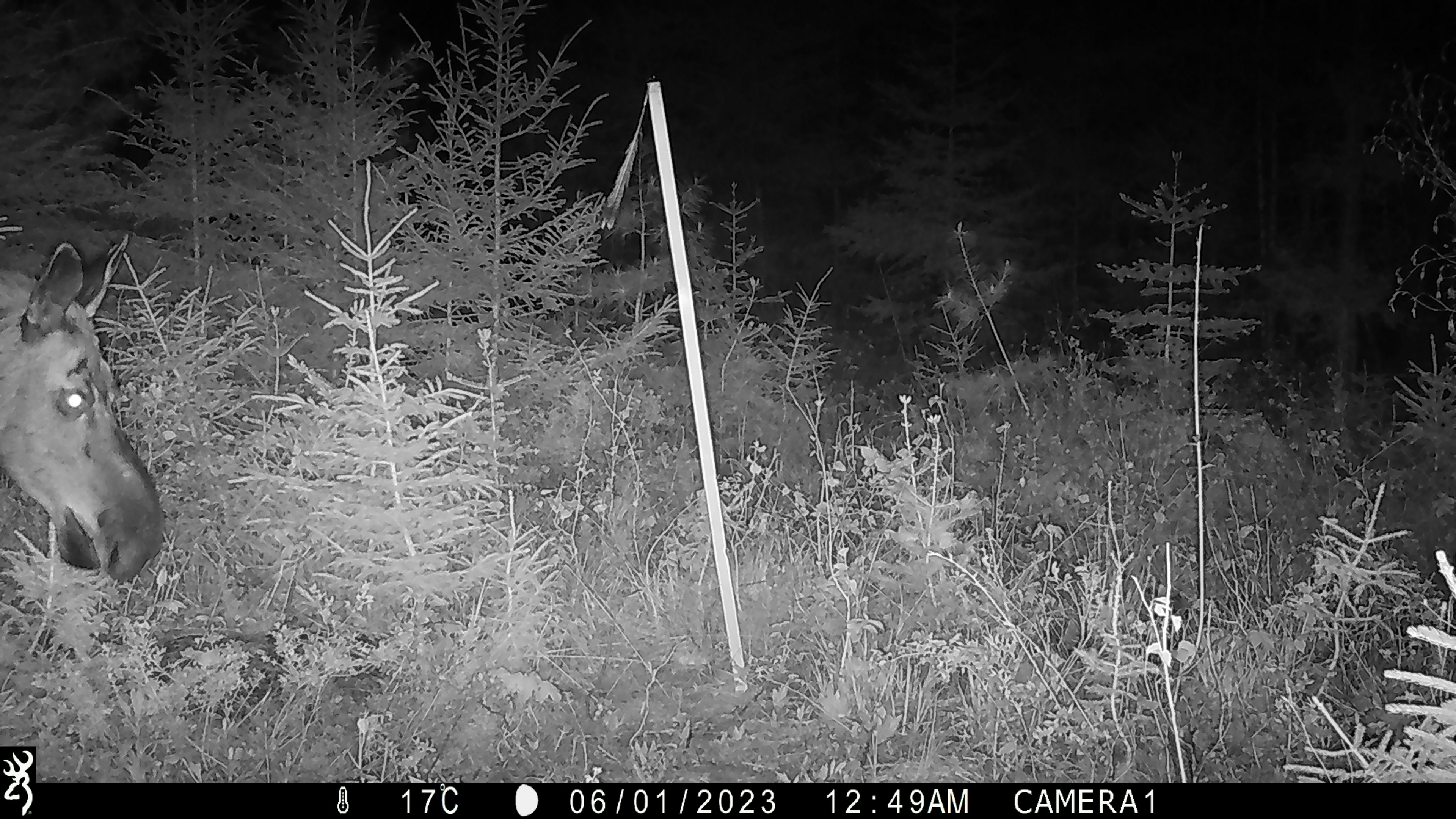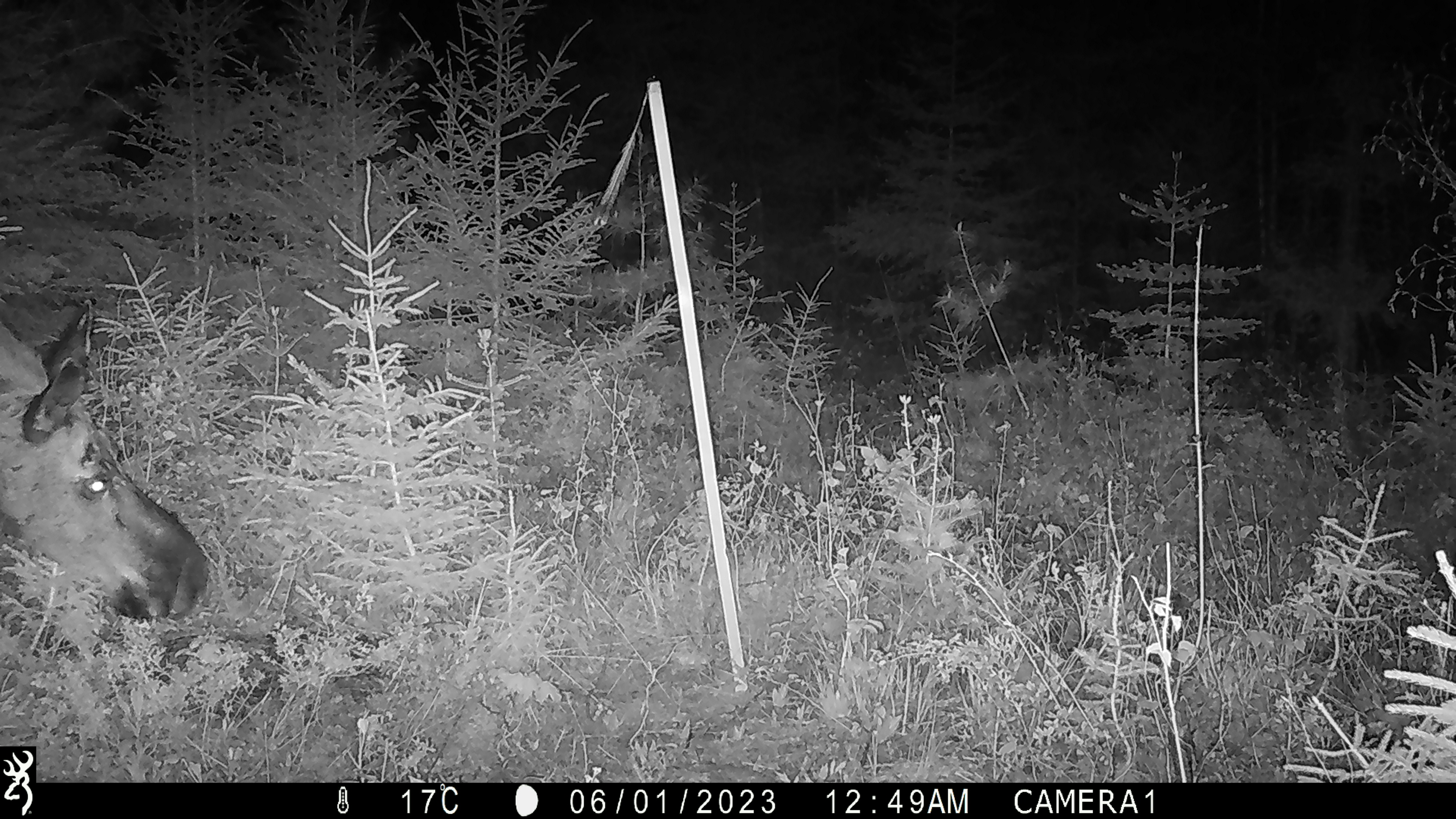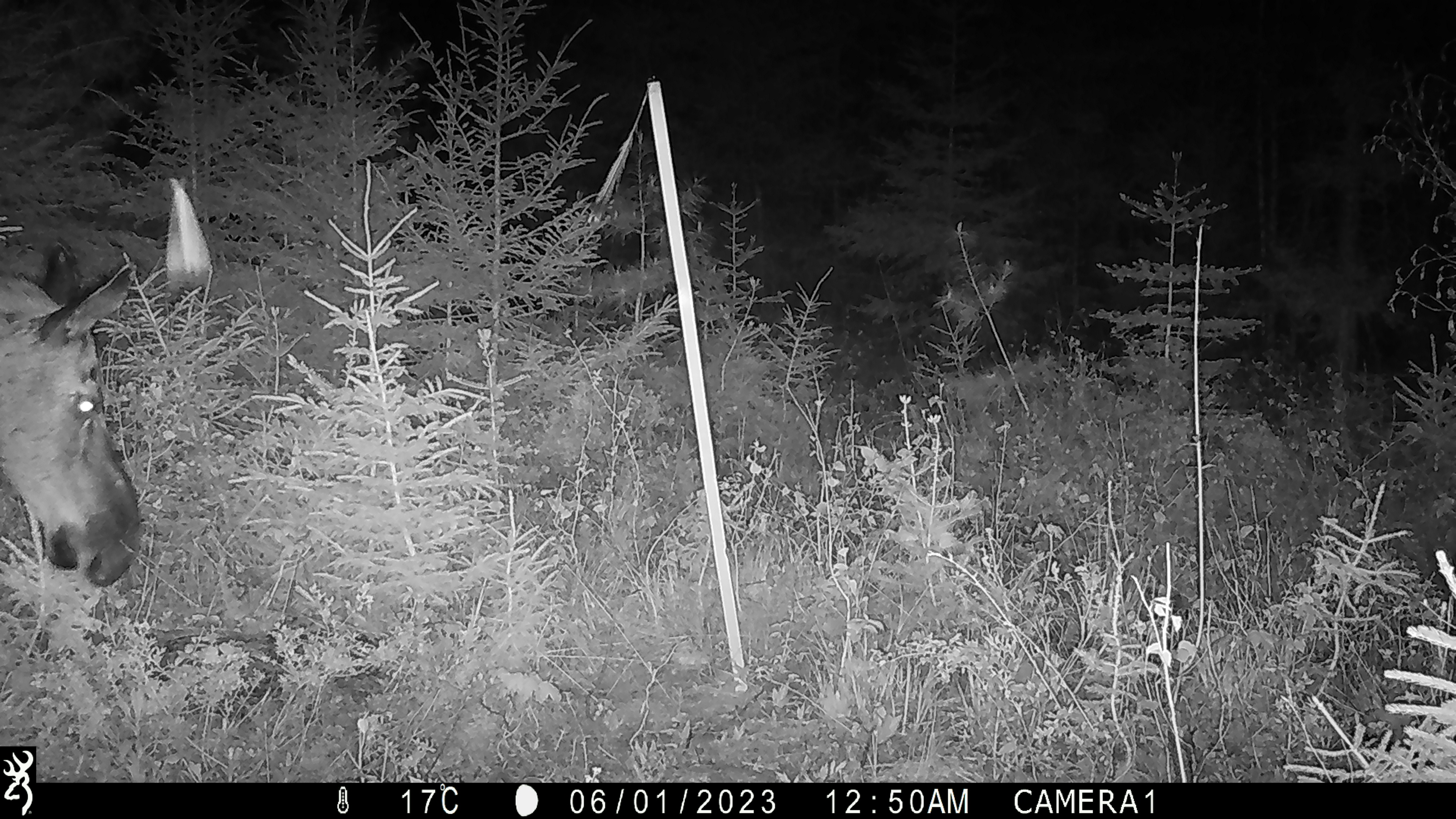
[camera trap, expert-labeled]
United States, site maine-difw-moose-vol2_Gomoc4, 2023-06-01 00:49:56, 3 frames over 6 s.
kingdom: Animalia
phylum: Chordata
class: Mammalia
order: Artiodactyla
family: Cervidae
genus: Alces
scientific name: Alces alces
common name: moose